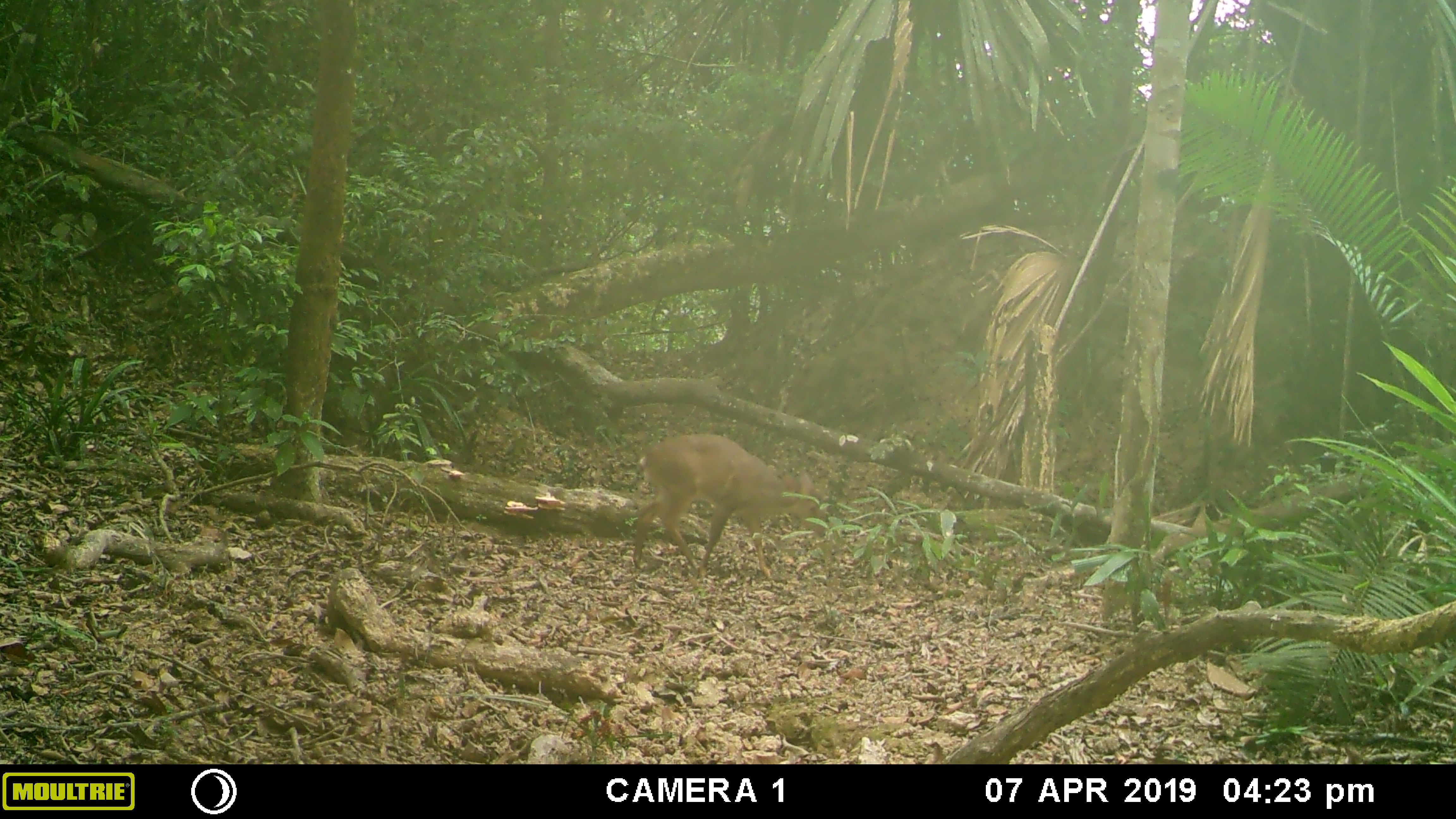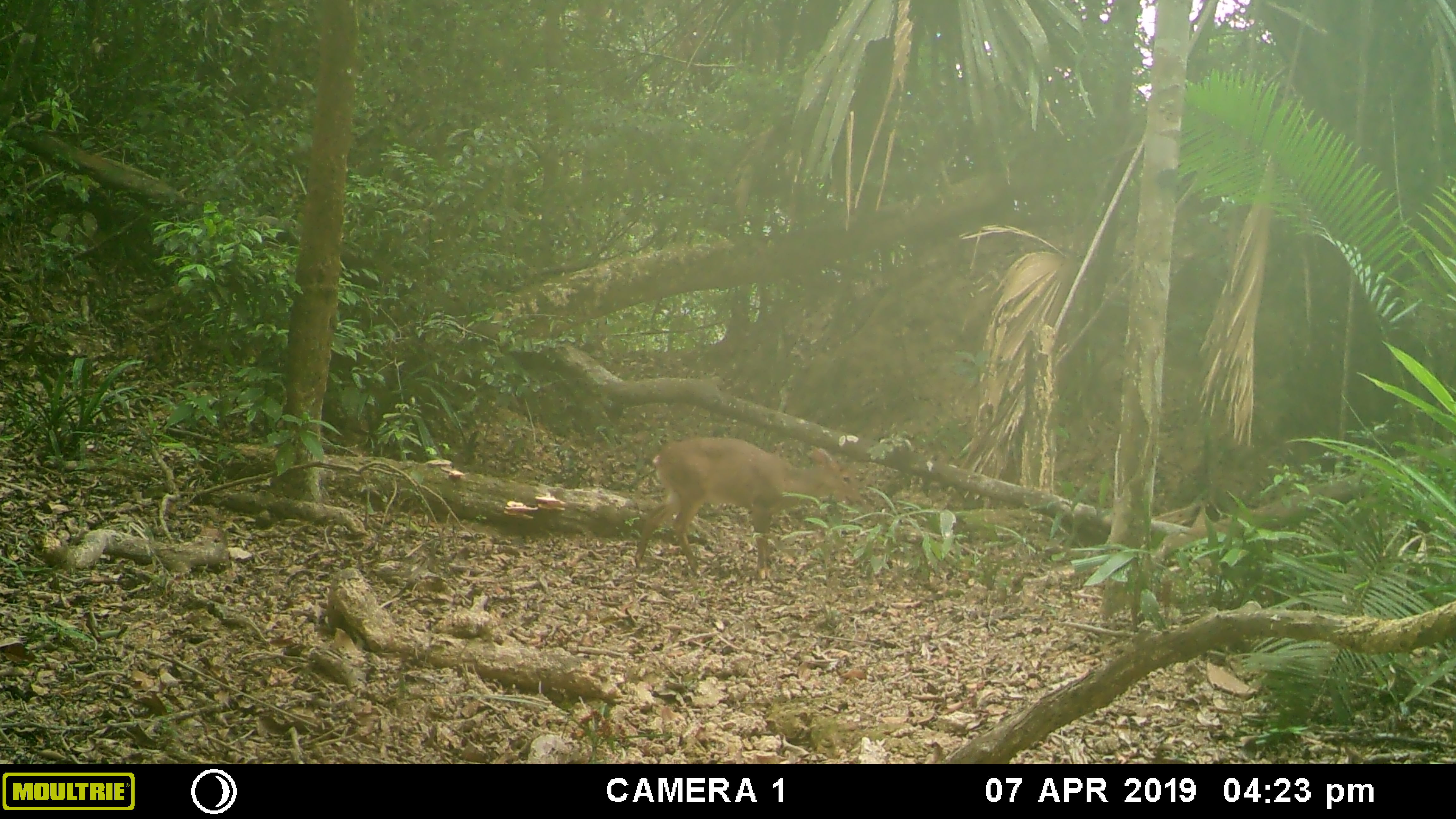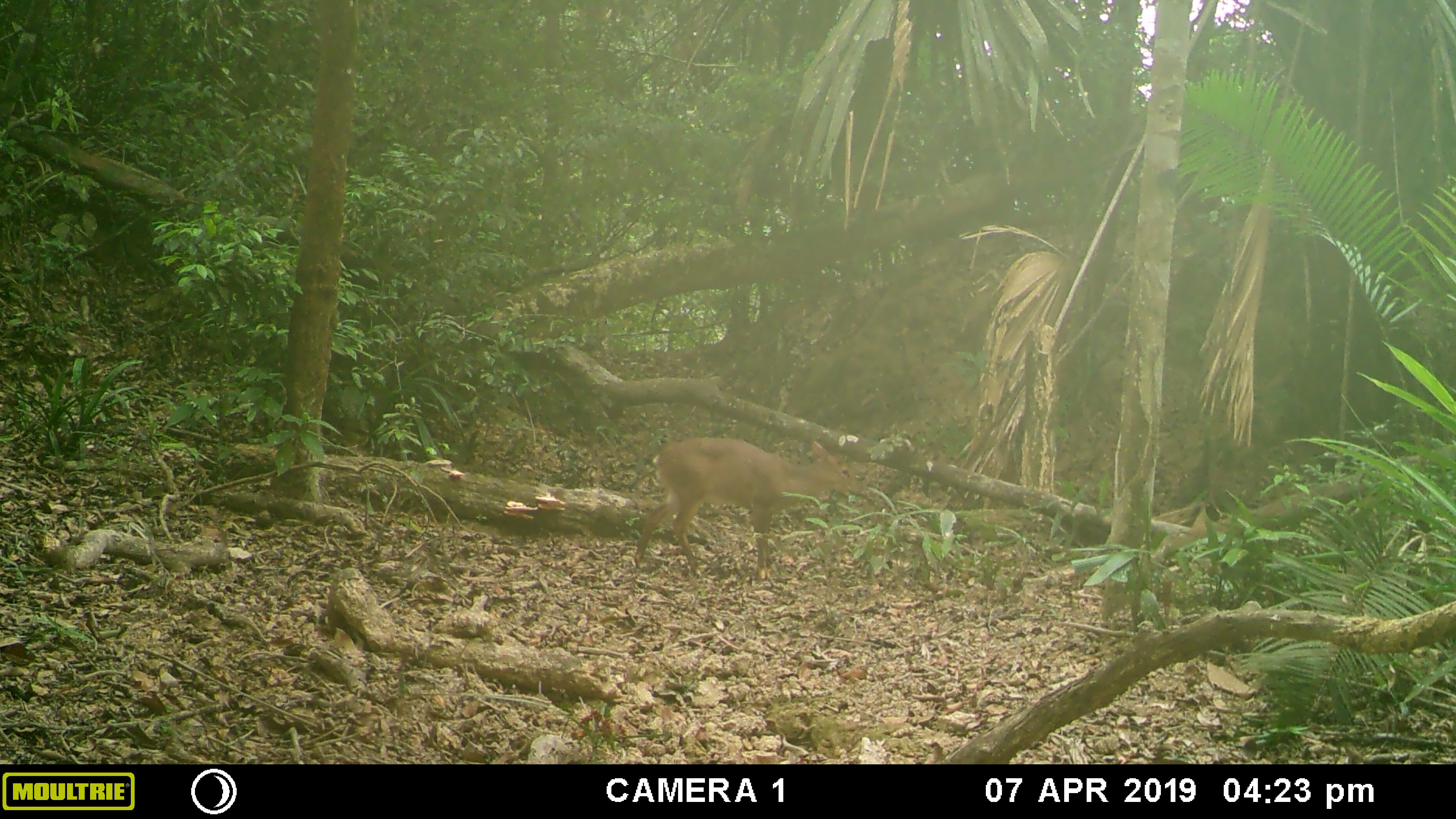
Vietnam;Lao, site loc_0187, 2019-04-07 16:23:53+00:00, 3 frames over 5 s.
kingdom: Animalia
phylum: Chordata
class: Mammalia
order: Artiodactyla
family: Cervidae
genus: Muntiacus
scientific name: Muntiacus vuquangensis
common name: large-antlered muntjac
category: large antlered muntjac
Large antlered muntjac (large-antlered muntjac) (Muntiacus vuquangensis). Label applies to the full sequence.